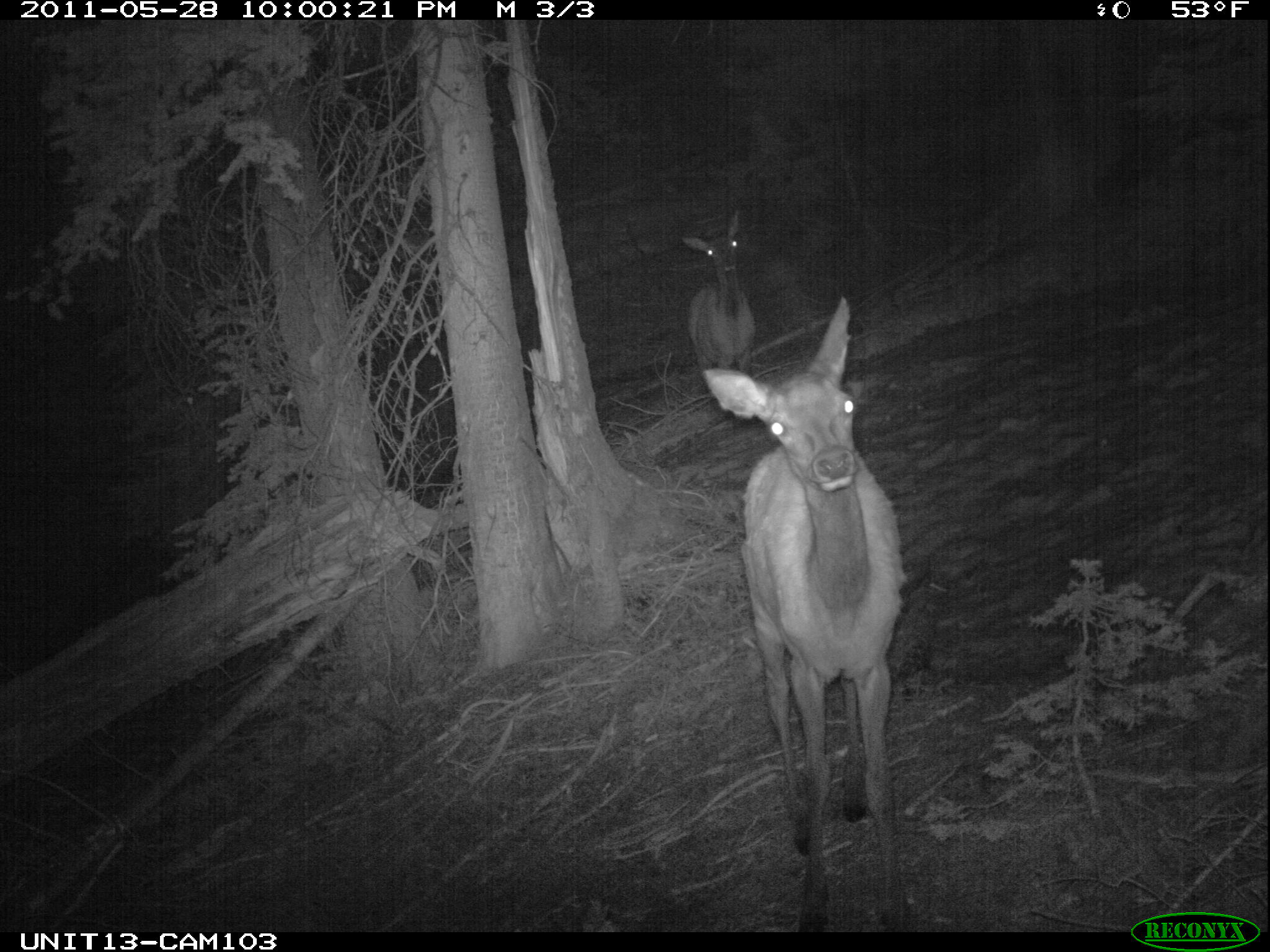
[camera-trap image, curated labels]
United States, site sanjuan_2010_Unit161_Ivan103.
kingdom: Animalia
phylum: Chordata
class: Mammalia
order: Artiodactyla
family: Cervidae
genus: Cervus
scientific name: Cervus elaphus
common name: red deer